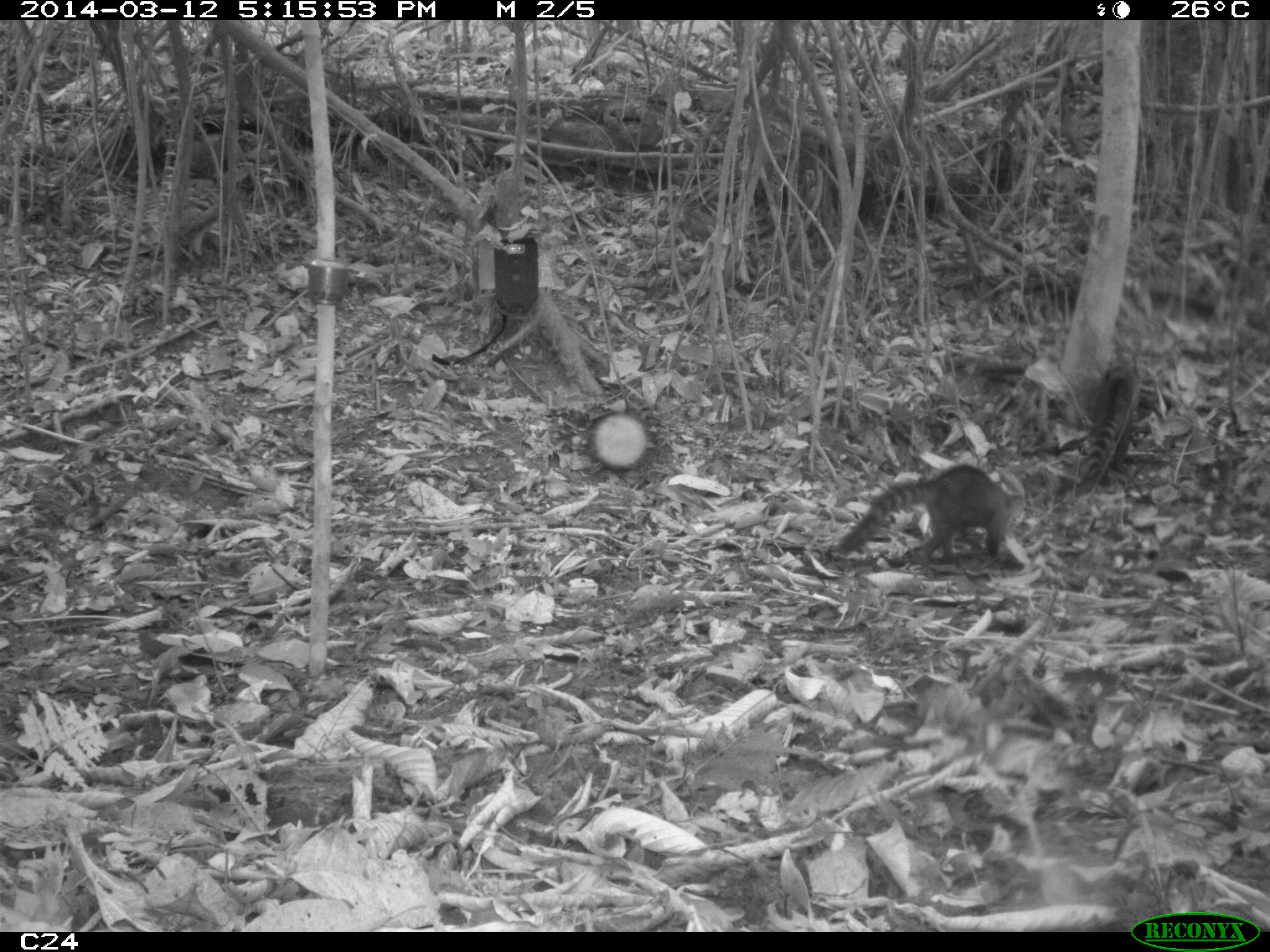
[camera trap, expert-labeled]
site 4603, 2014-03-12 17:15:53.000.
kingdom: Animalia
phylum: Chordata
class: Mammalia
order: Carnivora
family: Procyonidae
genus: Nasua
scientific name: Nasua nasua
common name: south american coati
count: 4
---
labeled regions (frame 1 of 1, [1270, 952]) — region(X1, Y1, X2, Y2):
nasua nasua: region(832, 462, 1024, 569); region(1076, 357, 1144, 497)